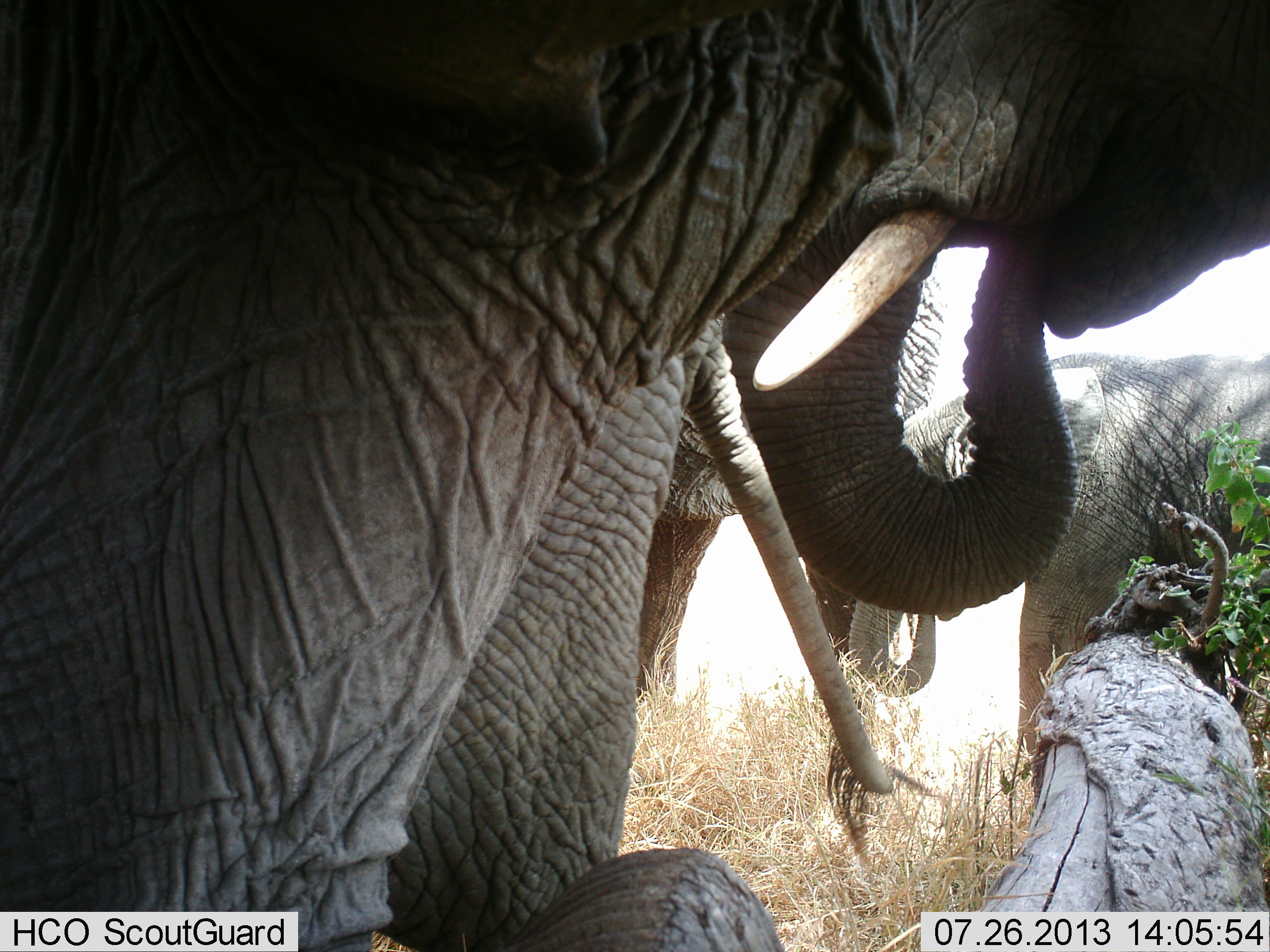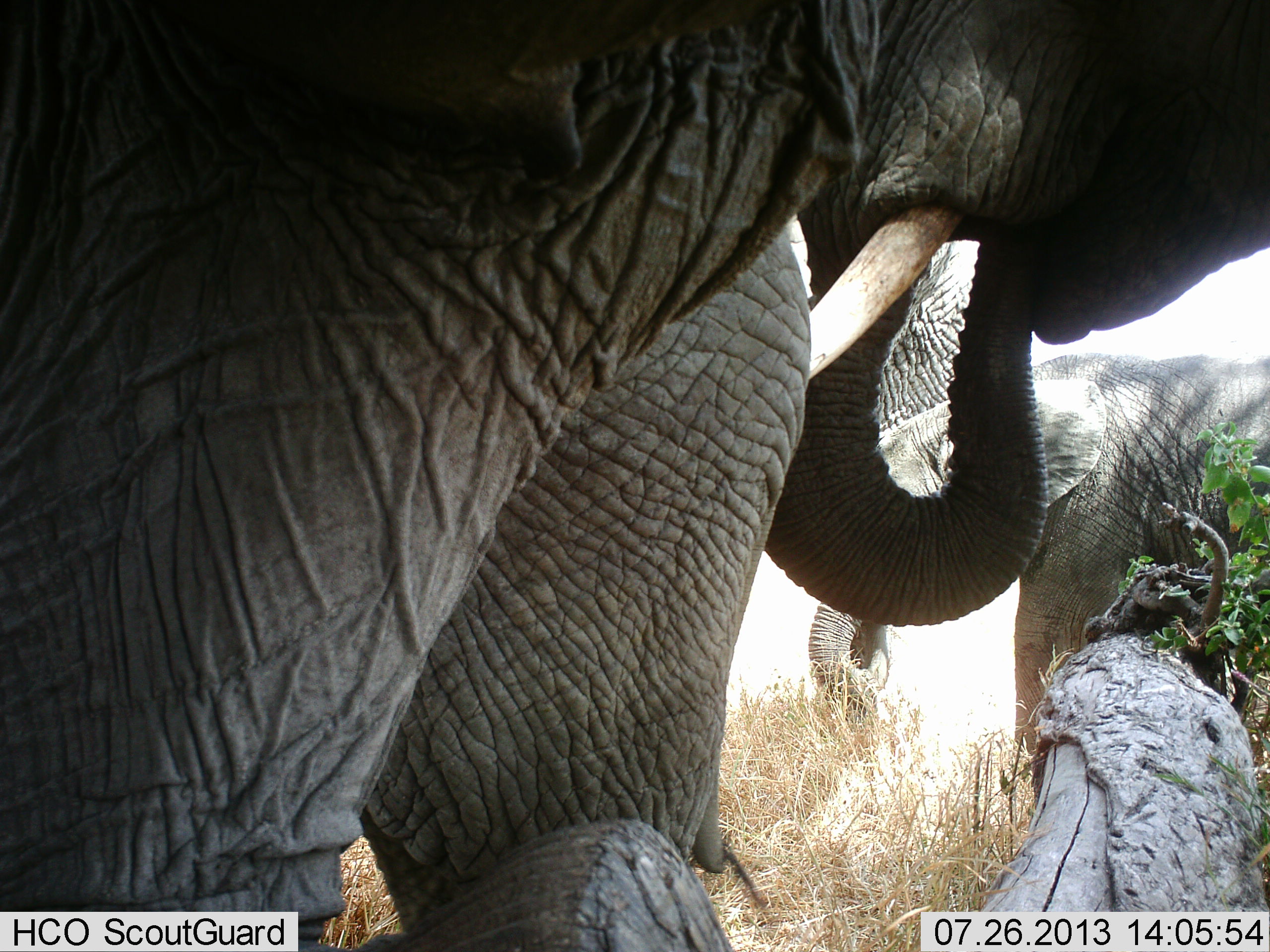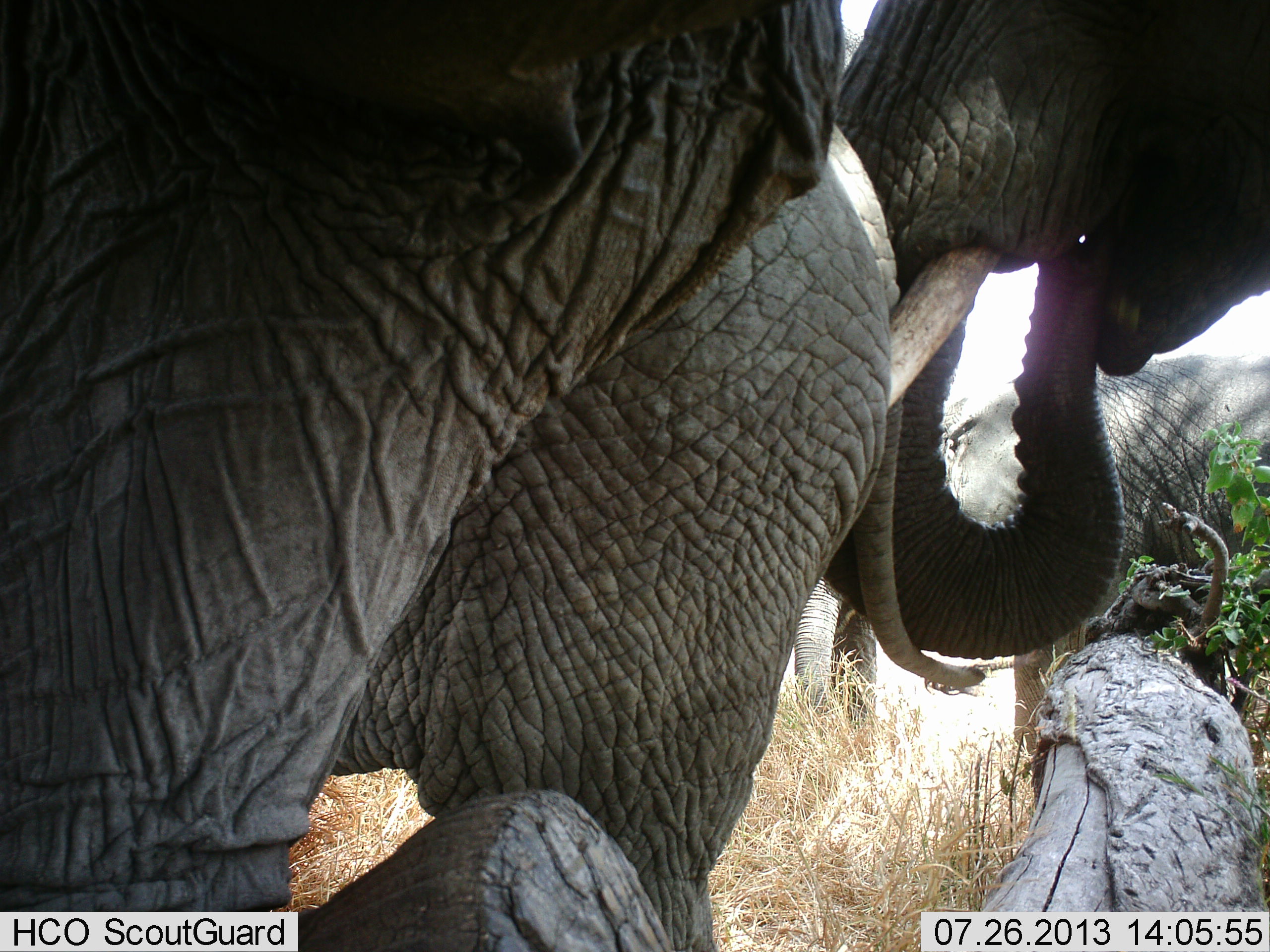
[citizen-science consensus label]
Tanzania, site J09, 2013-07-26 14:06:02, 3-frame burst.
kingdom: Animalia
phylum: Chordata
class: Mammalia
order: Proboscidea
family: Elephantidae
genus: Loxodonta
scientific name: Loxodonta africana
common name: african bush elephant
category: elephant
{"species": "elephant (african bush elephant) (Loxodonta africana)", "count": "3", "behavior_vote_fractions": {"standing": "72%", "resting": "11%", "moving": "22%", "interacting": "17%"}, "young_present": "33%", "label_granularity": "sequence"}